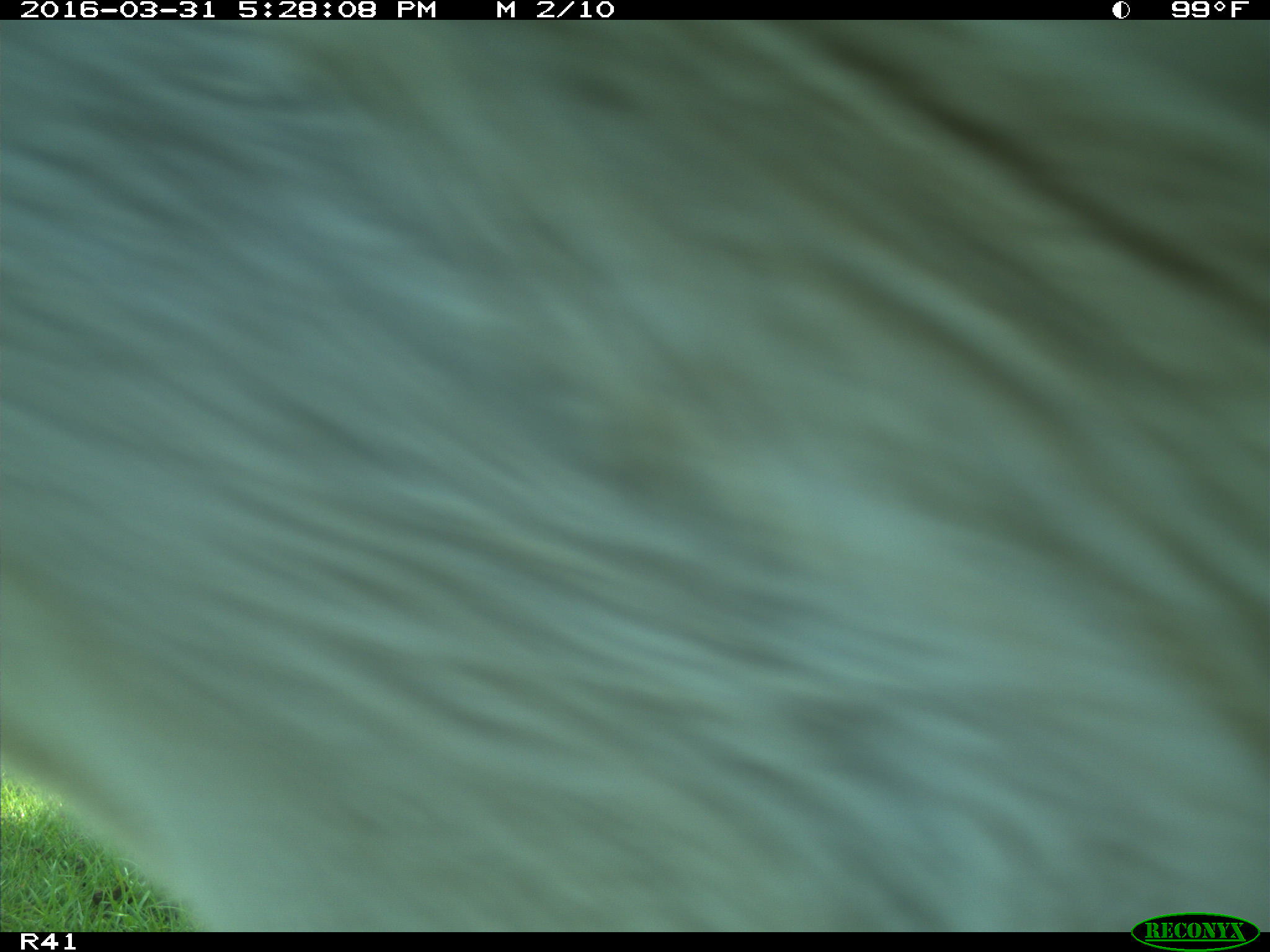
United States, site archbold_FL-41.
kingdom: Animalia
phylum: Chordata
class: Mammalia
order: Artiodactyla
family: Bovidae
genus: Bos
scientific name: Bos taurus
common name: domestic cow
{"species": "Bos taurus (domestic cow)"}